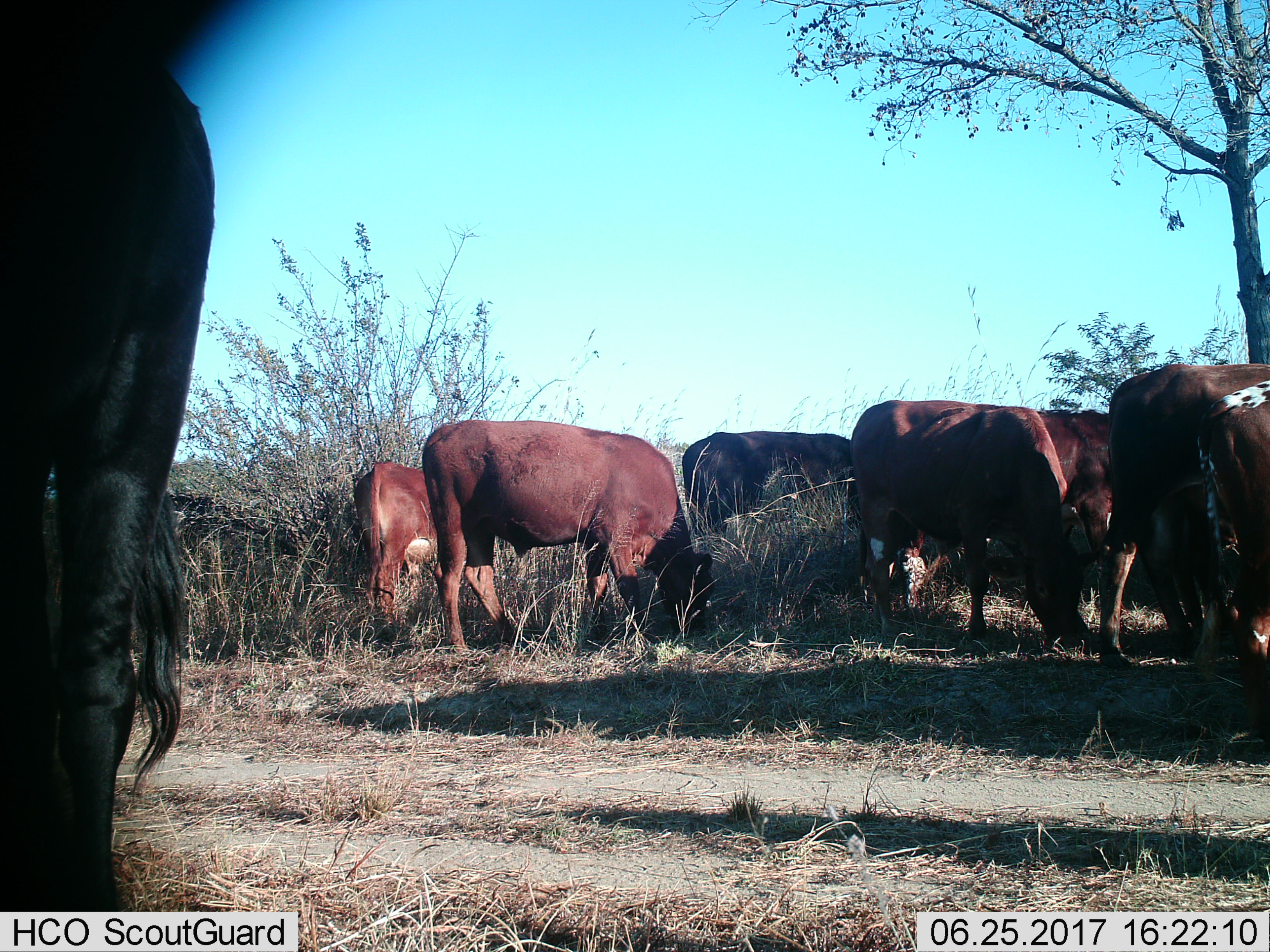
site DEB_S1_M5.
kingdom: Animalia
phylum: Chordata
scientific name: Vertebrata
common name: domestic animal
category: domesticanimal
Domesticanimal (domestic animal) (Vertebrata), count 8. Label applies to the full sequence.